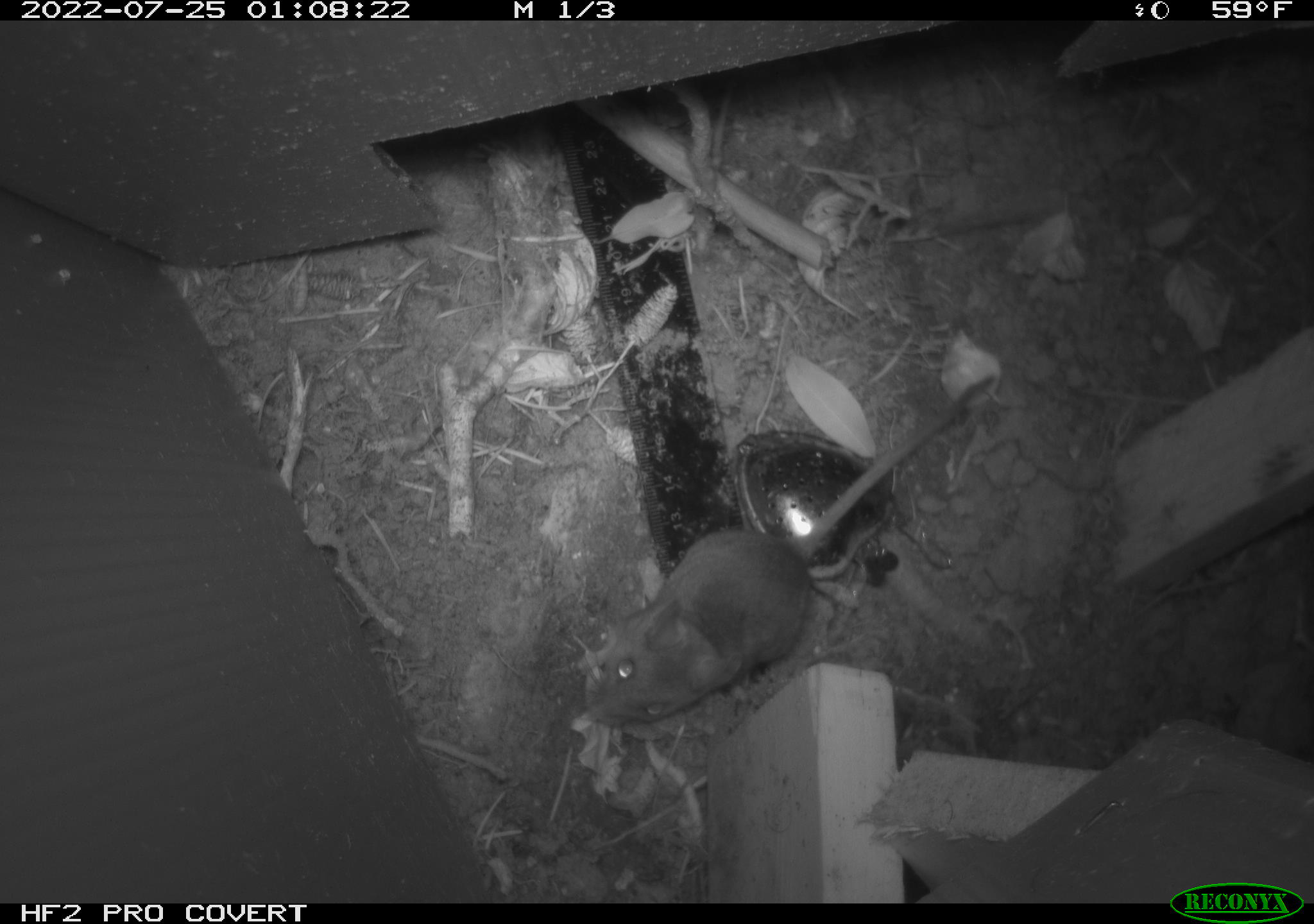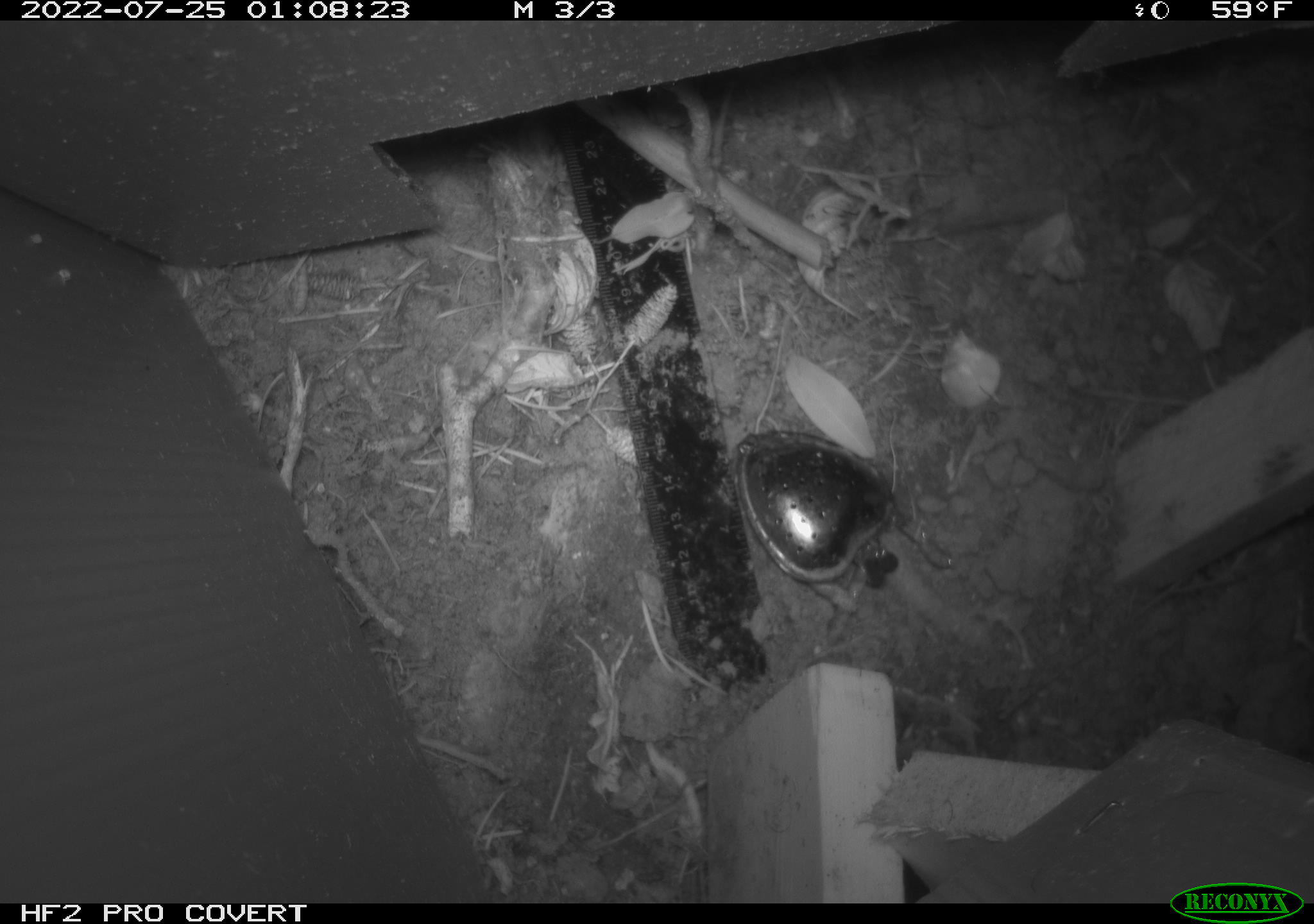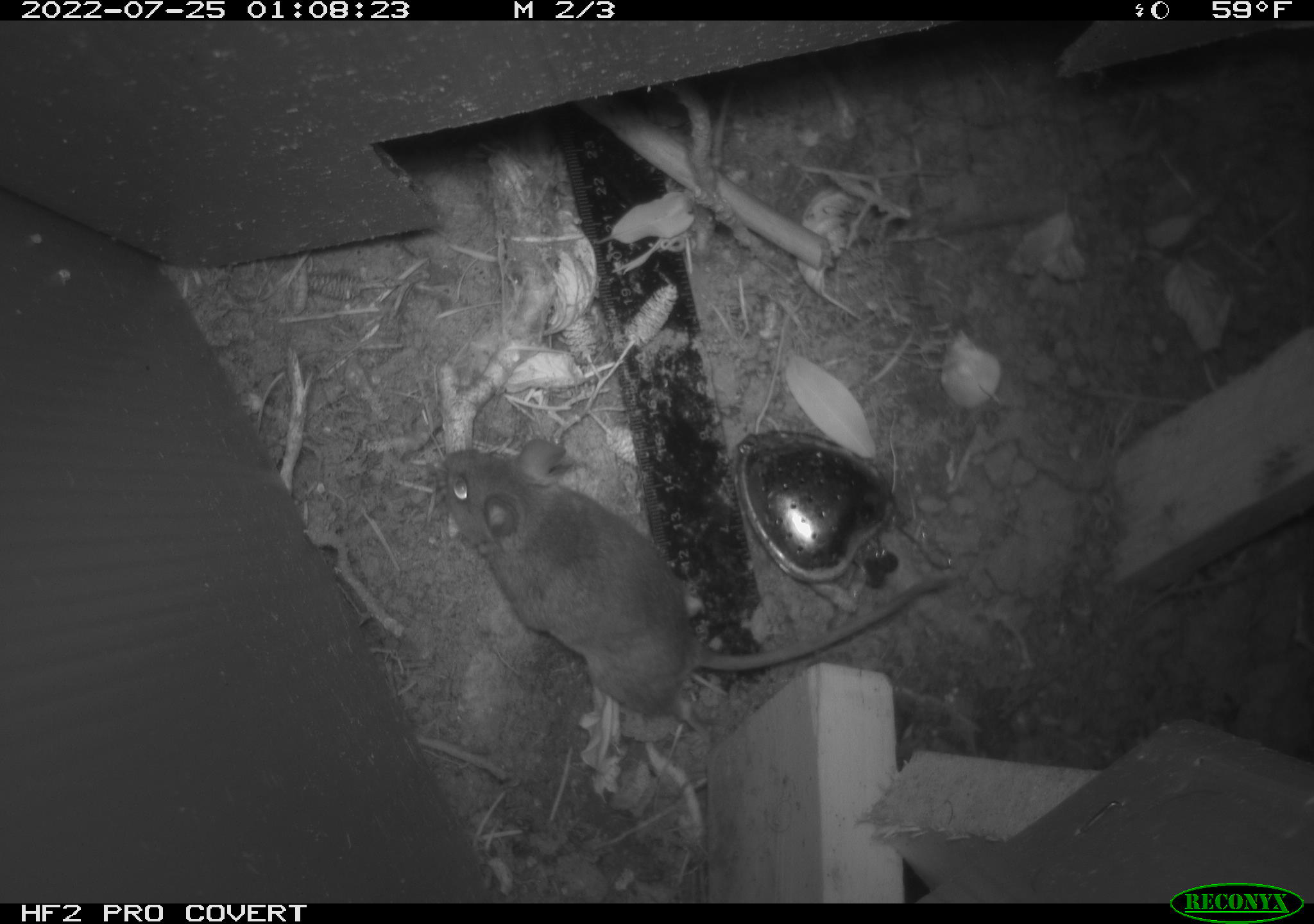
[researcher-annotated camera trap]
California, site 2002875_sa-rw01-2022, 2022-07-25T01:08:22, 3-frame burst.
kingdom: Animalia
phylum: Chordata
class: Mammalia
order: Rodentia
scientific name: Rodentia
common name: rodent